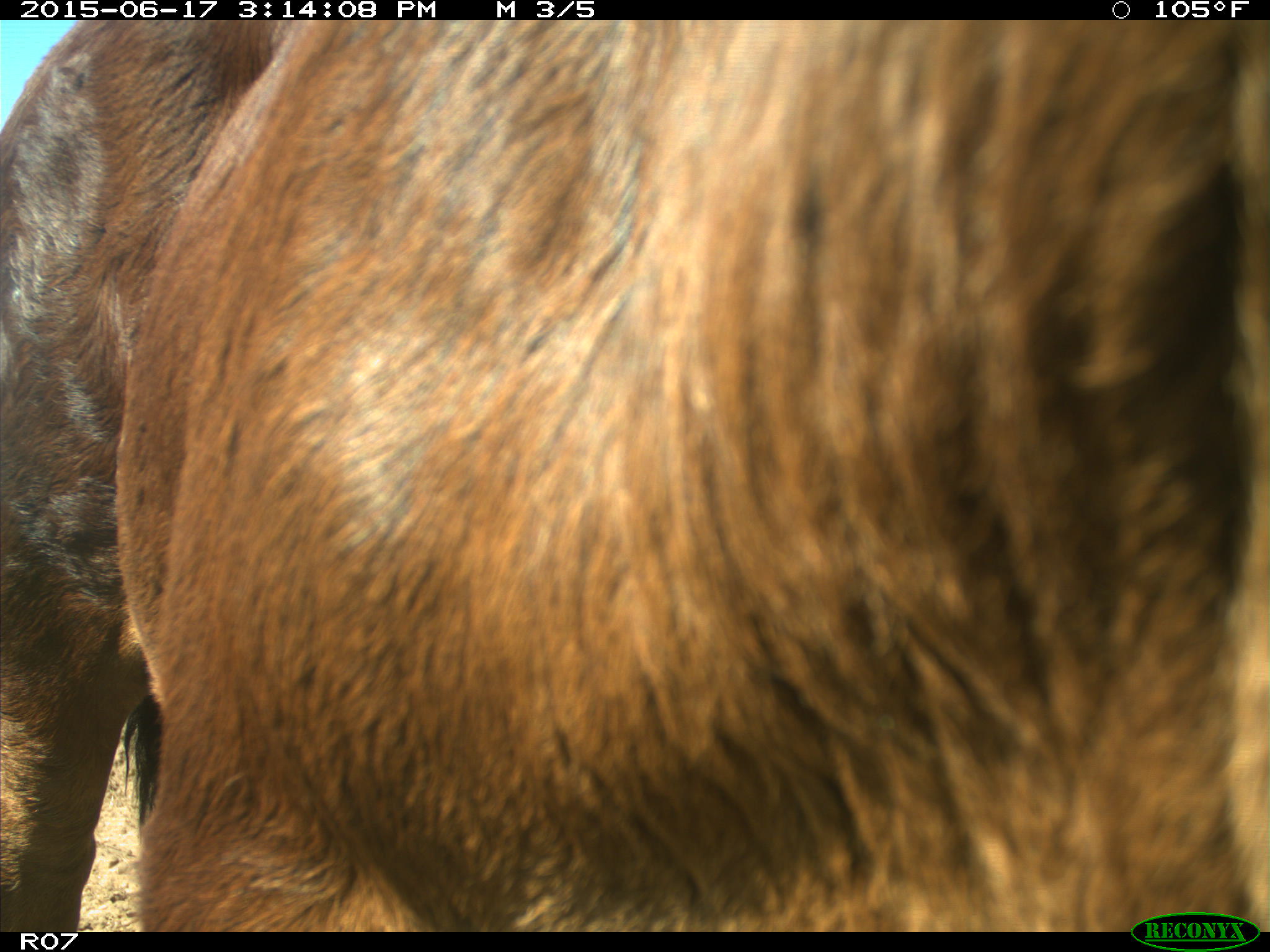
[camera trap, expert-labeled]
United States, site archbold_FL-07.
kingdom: Animalia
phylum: Chordata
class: Mammalia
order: Artiodactyla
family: Bovidae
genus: Bos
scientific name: Bos taurus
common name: domestic cow